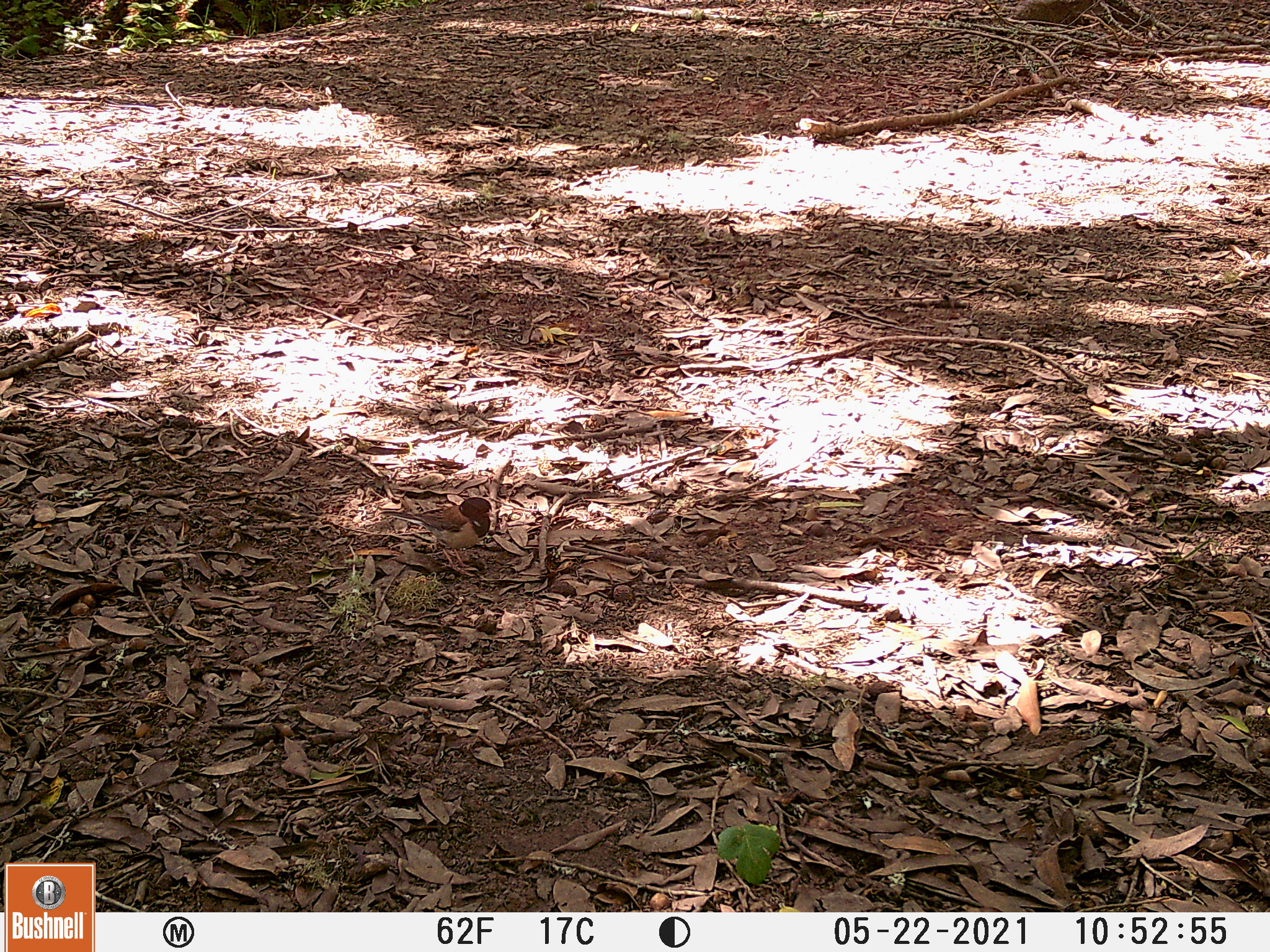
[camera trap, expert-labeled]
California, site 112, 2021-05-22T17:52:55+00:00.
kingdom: Animalia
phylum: Chordata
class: Aves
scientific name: Aves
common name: bird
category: unknown bird